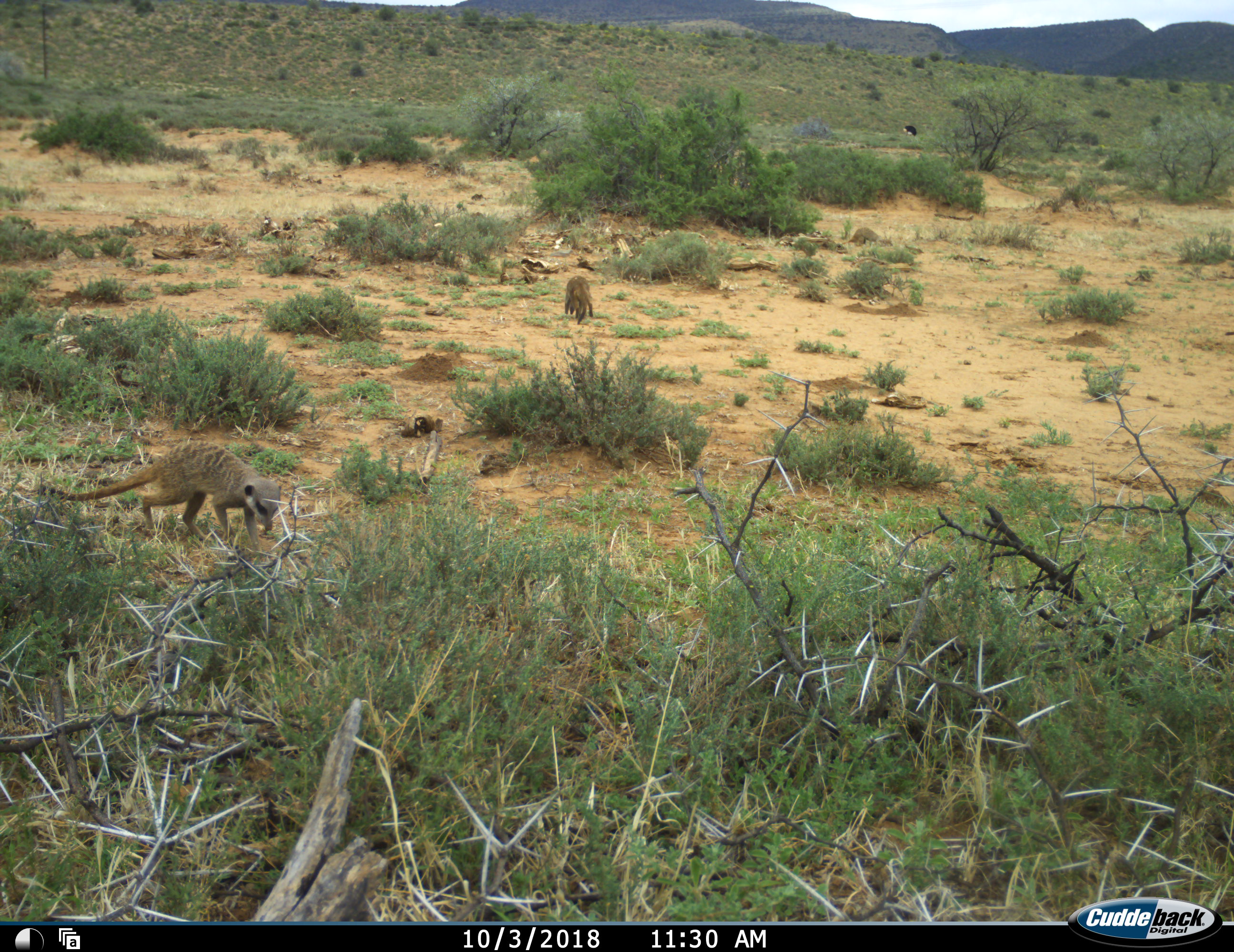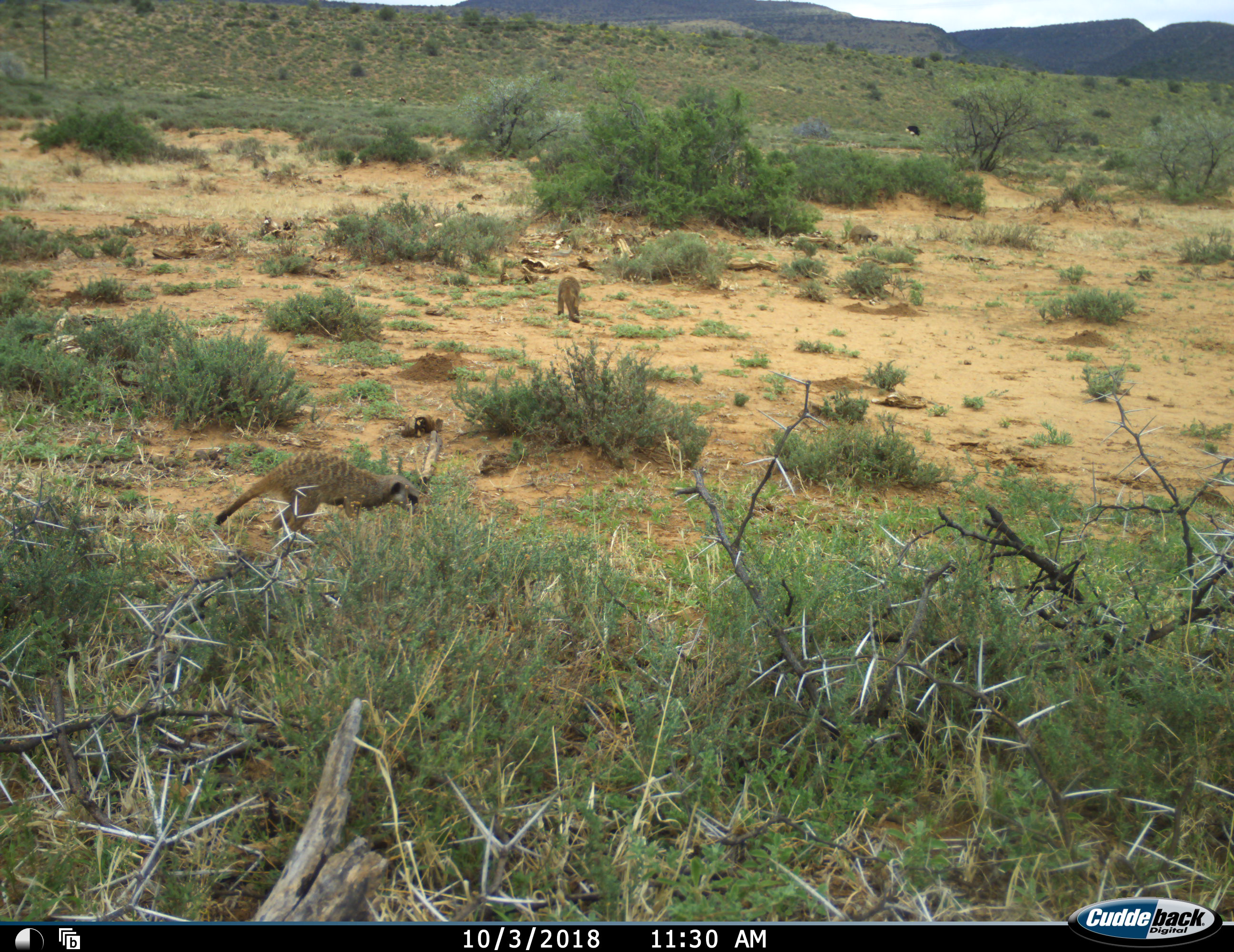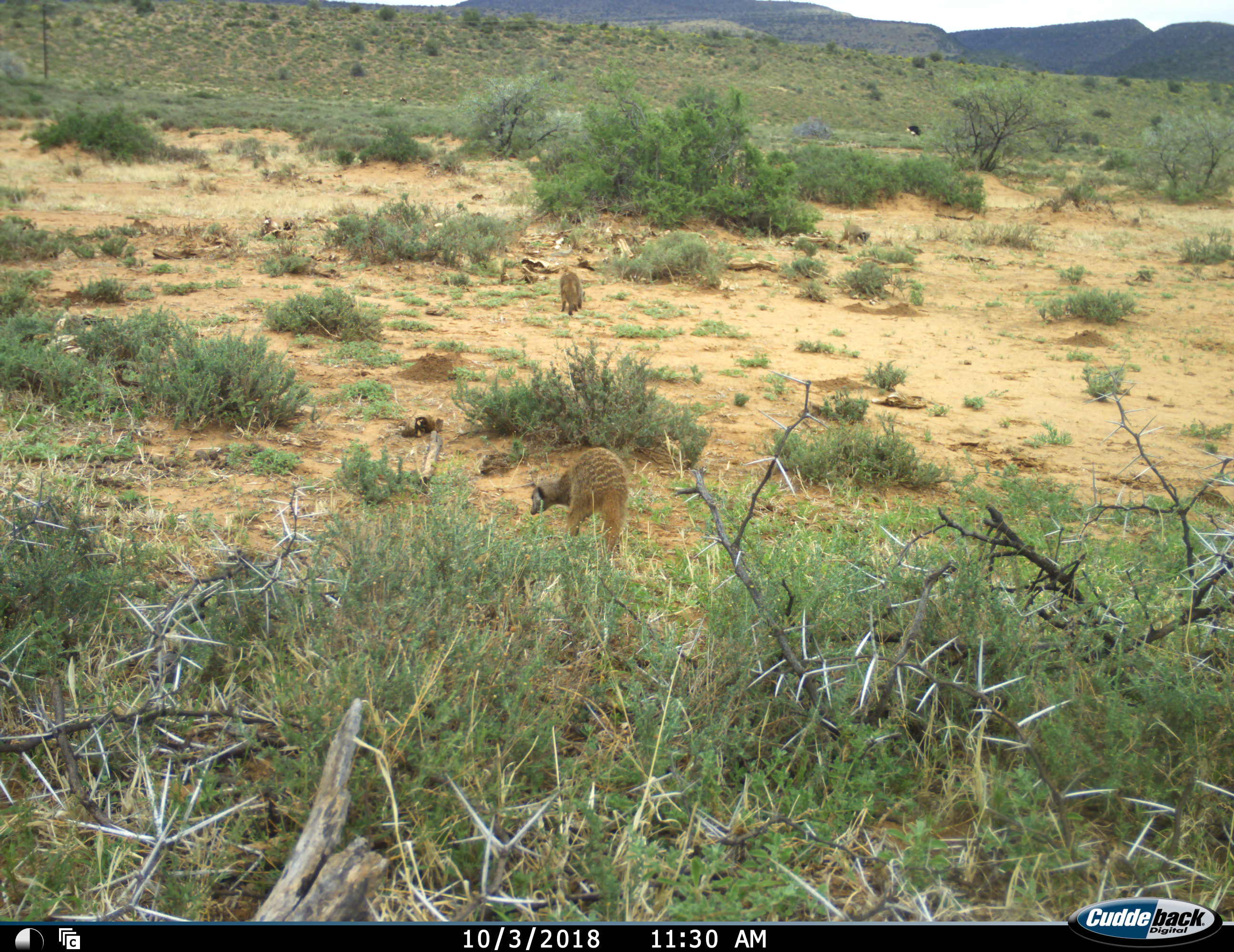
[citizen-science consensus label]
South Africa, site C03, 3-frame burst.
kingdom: Animalia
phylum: Chordata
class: Mammalia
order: Carnivora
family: Herpestidae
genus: Suricata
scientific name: Suricata suricatta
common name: meerkat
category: meerkatsuricate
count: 4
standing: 0%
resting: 0%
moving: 88%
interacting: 0%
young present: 0%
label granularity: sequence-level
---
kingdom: Animalia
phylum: Chordata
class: Aves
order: Struthioniformes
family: Struthionidae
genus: Struthio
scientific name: Struthio camelus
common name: ostrich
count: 1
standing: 20%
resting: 0%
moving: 20%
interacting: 0%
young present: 0%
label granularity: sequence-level